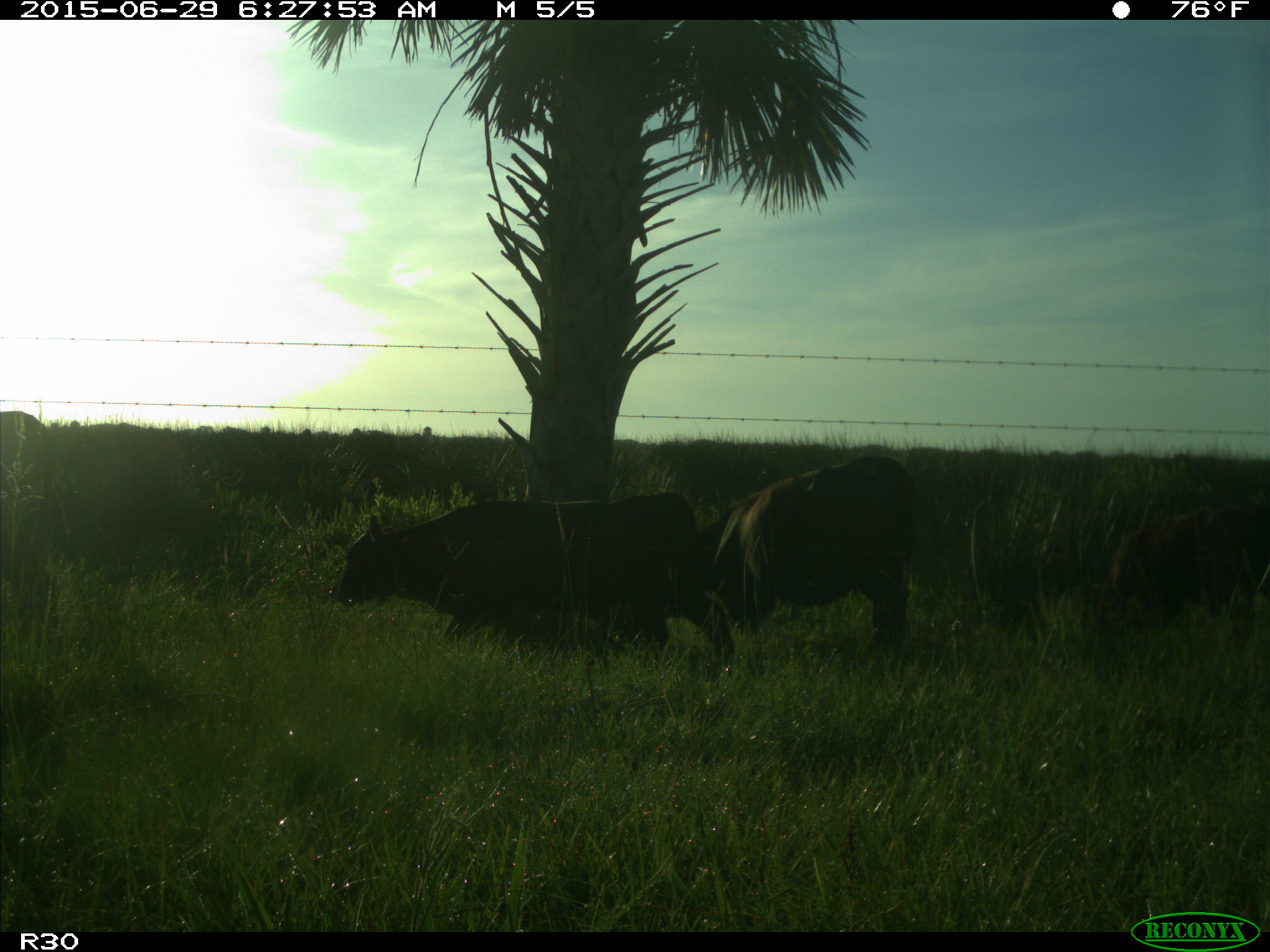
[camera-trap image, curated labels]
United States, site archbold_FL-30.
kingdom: Animalia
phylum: Chordata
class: Mammalia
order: Artiodactyla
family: Bovidae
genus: Bos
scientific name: Bos taurus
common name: domestic cow